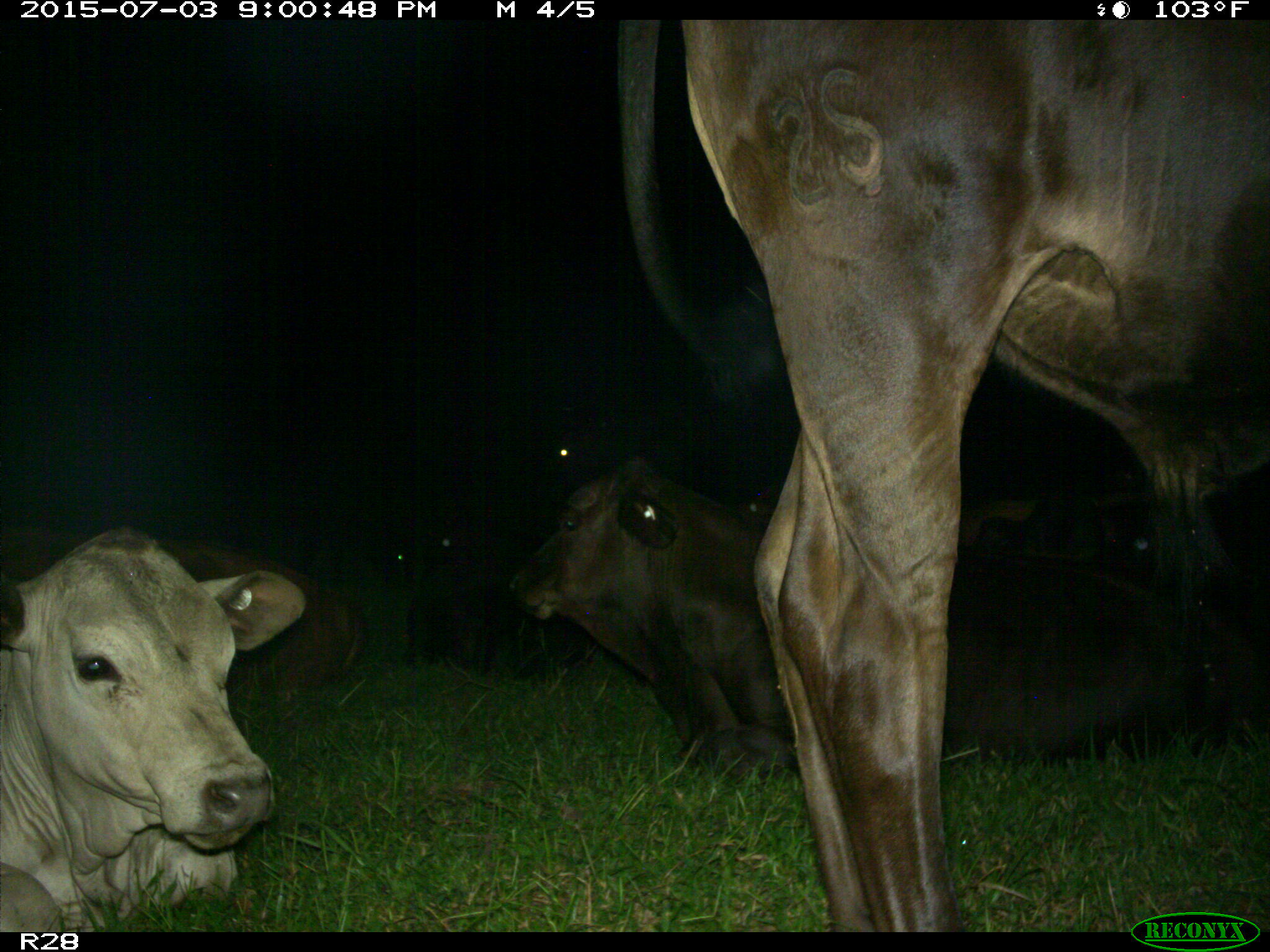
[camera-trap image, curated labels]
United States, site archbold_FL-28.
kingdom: Animalia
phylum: Chordata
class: Mammalia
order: Artiodactyla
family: Bovidae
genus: Bos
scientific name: Bos taurus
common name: domestic cow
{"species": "Bos taurus (domestic cow)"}